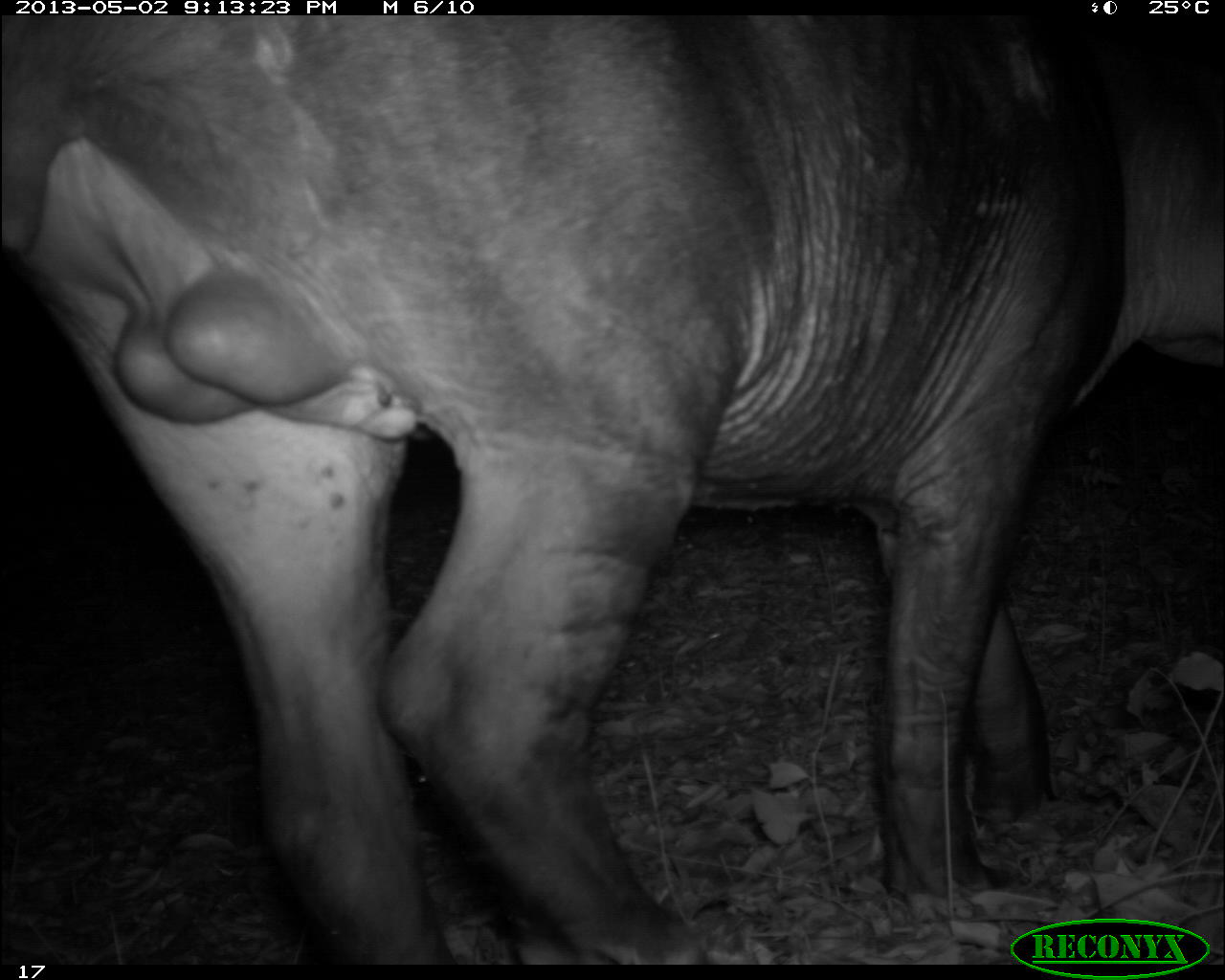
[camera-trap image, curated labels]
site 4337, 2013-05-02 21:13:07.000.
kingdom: Animalia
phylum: Chordata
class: Mammalia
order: Perissodactyla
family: Tapiridae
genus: Tapirus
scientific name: Tapirus bairdii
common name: baird's tapir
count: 1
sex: male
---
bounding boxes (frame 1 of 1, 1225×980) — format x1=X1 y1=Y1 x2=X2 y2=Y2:
tapirus bairdii: x1=0 y1=18 x2=1217 y2=965